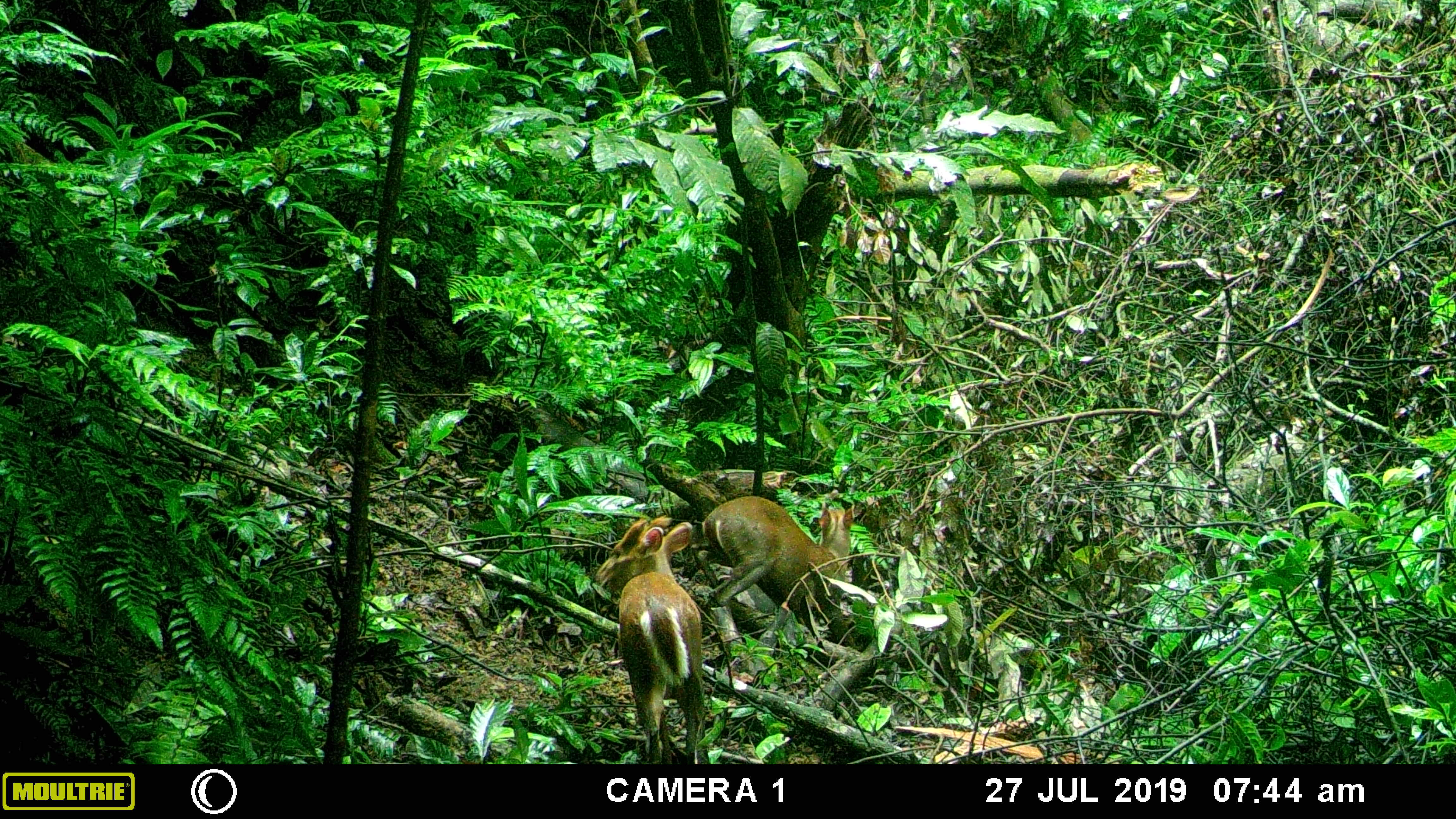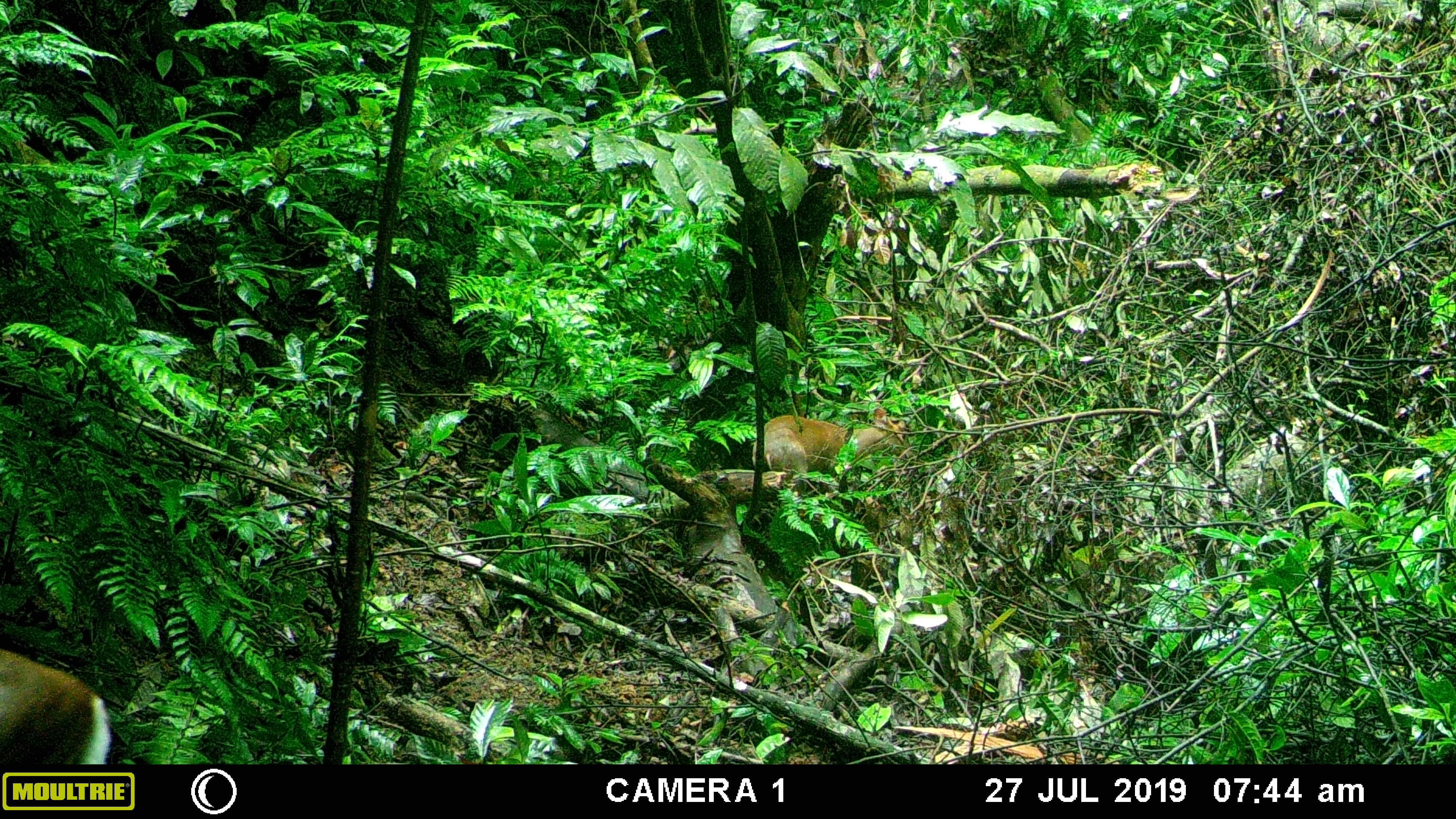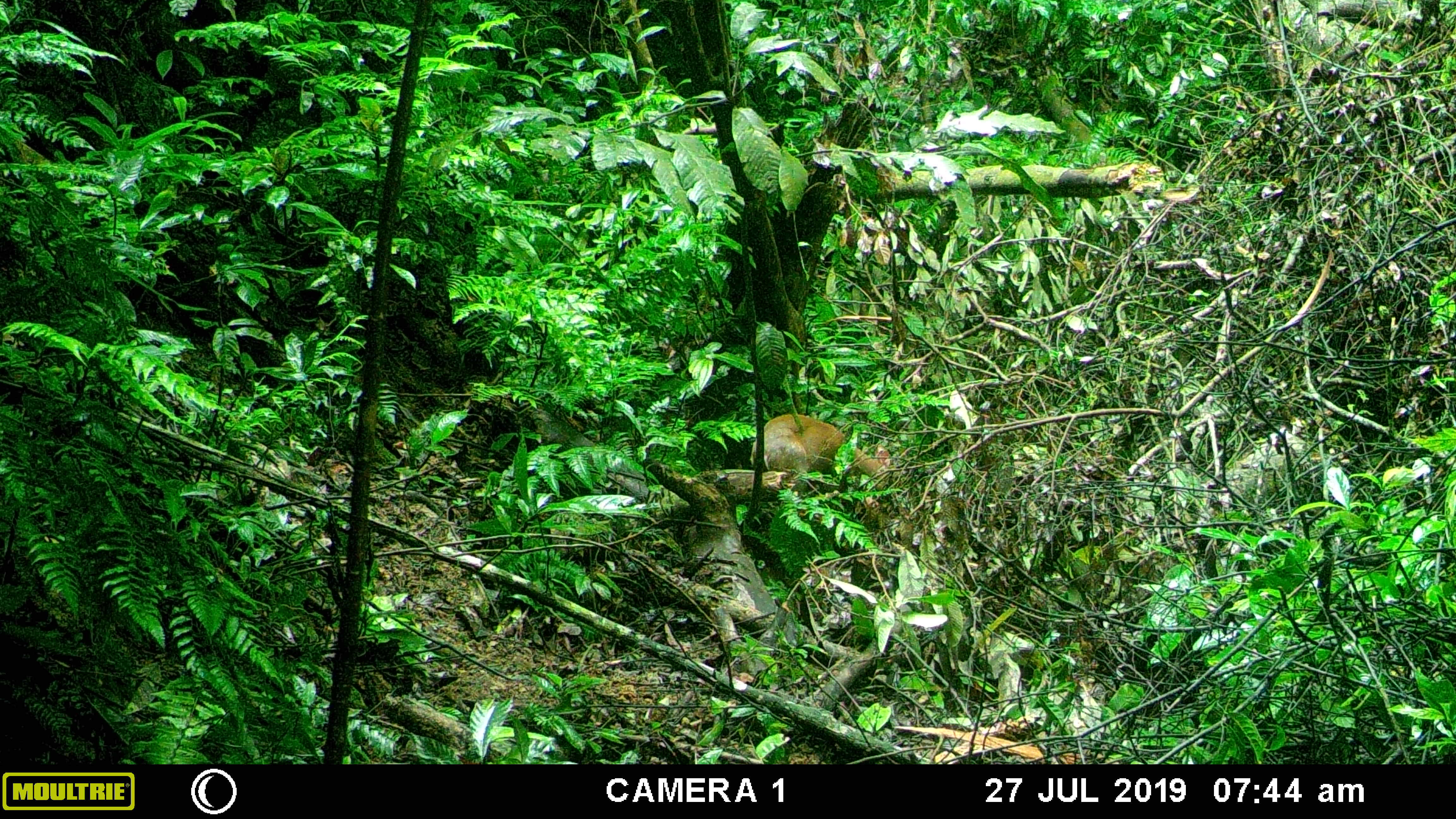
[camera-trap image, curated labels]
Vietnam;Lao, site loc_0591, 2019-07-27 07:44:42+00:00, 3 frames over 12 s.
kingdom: Animalia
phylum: Chordata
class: Mammalia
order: Artiodactyla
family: Cervidae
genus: Muntiacus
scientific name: Muntiacus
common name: muntjacs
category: unidentified muntjac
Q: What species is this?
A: Unidentified muntjac (muntjacs) (Muntiacus).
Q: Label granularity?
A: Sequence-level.